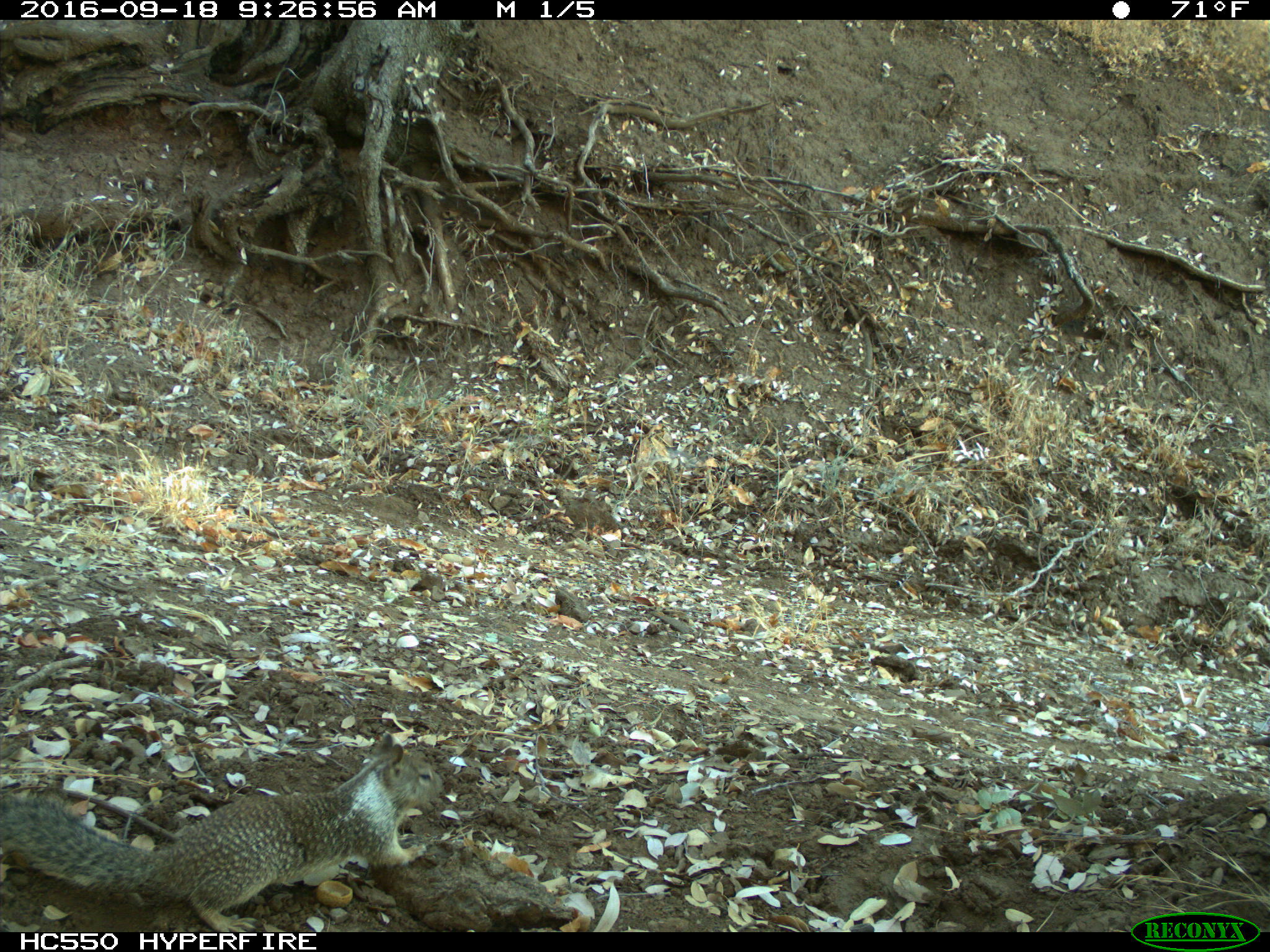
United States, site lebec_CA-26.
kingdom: Animalia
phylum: Chordata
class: Mammalia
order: Rodentia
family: Sciuridae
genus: Otospermophilus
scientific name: Otospermophilus beecheyi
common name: california ground squirrel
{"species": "Otospermophilus beecheyi (california ground squirrel)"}